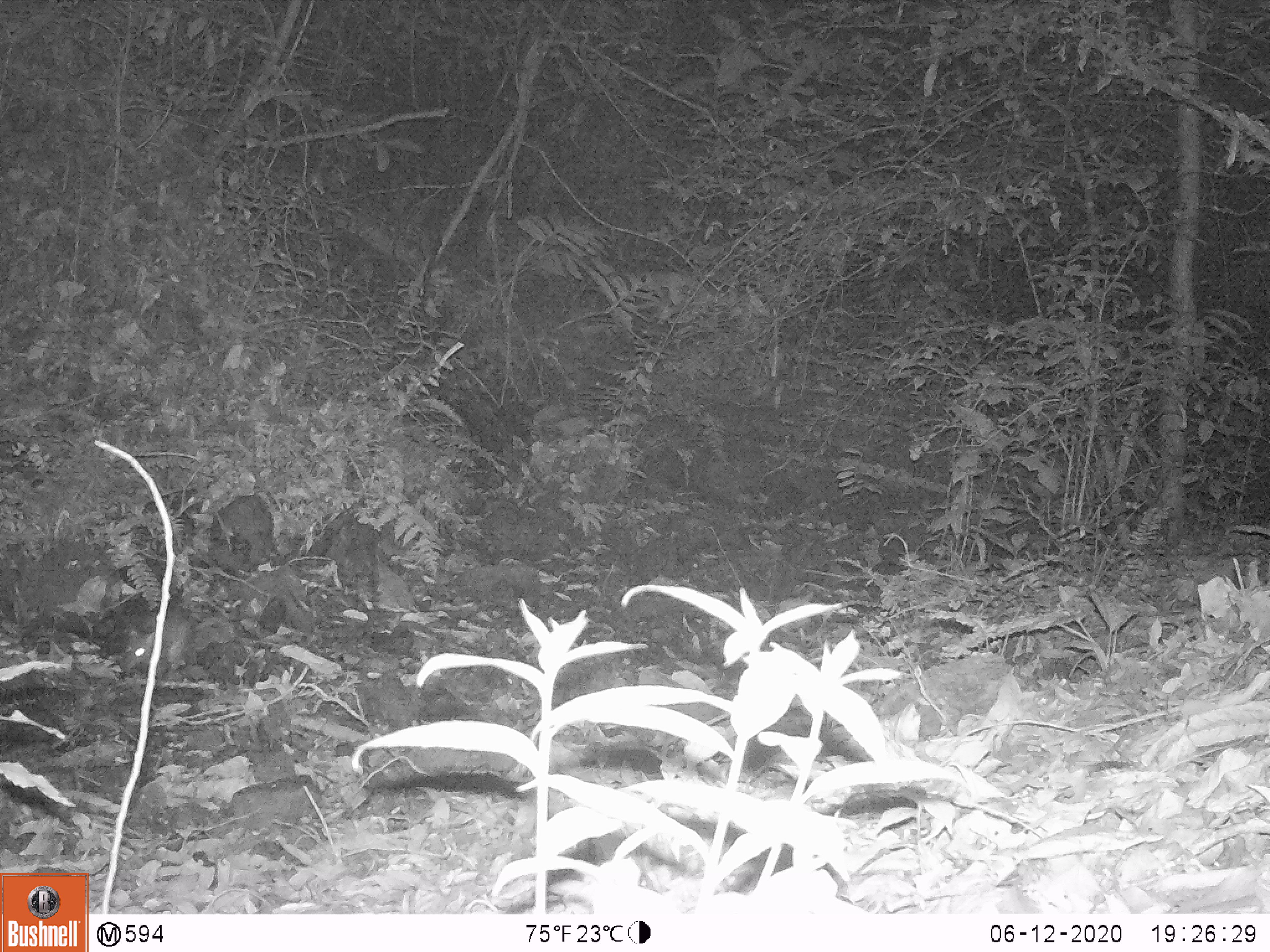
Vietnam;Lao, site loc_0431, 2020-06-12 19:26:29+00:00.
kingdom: Animalia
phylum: Chordata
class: Mammalia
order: Rodentia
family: Muridae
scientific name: Muridae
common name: old-world mice and rats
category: unidentified murid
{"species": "unidentified murid (old-world mice and rats) (Muridae)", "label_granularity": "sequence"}